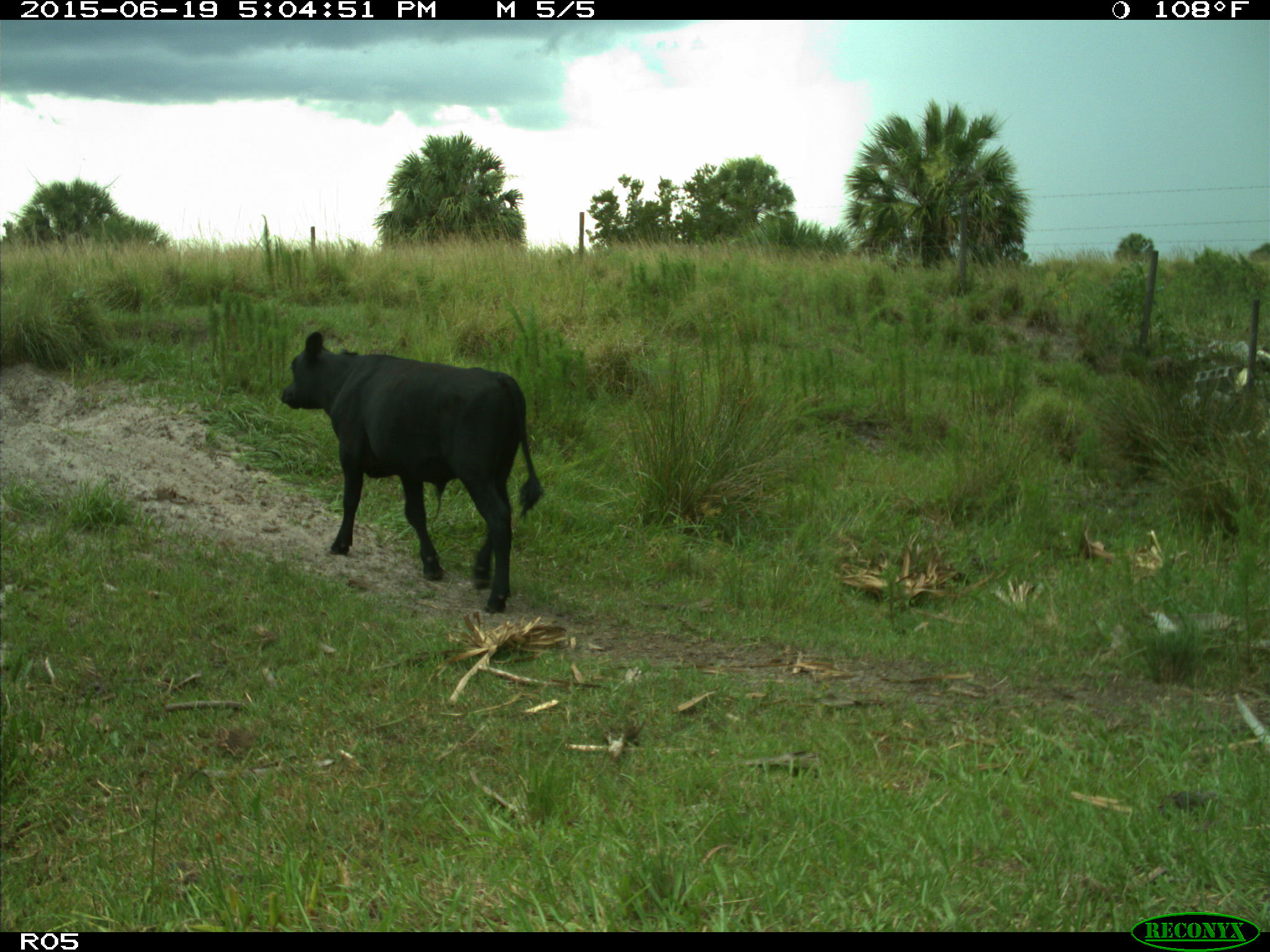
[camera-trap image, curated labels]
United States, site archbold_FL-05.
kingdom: Animalia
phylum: Chordata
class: Mammalia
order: Artiodactyla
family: Bovidae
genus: Bos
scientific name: Bos taurus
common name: domestic cow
Bos taurus (domestic cow).